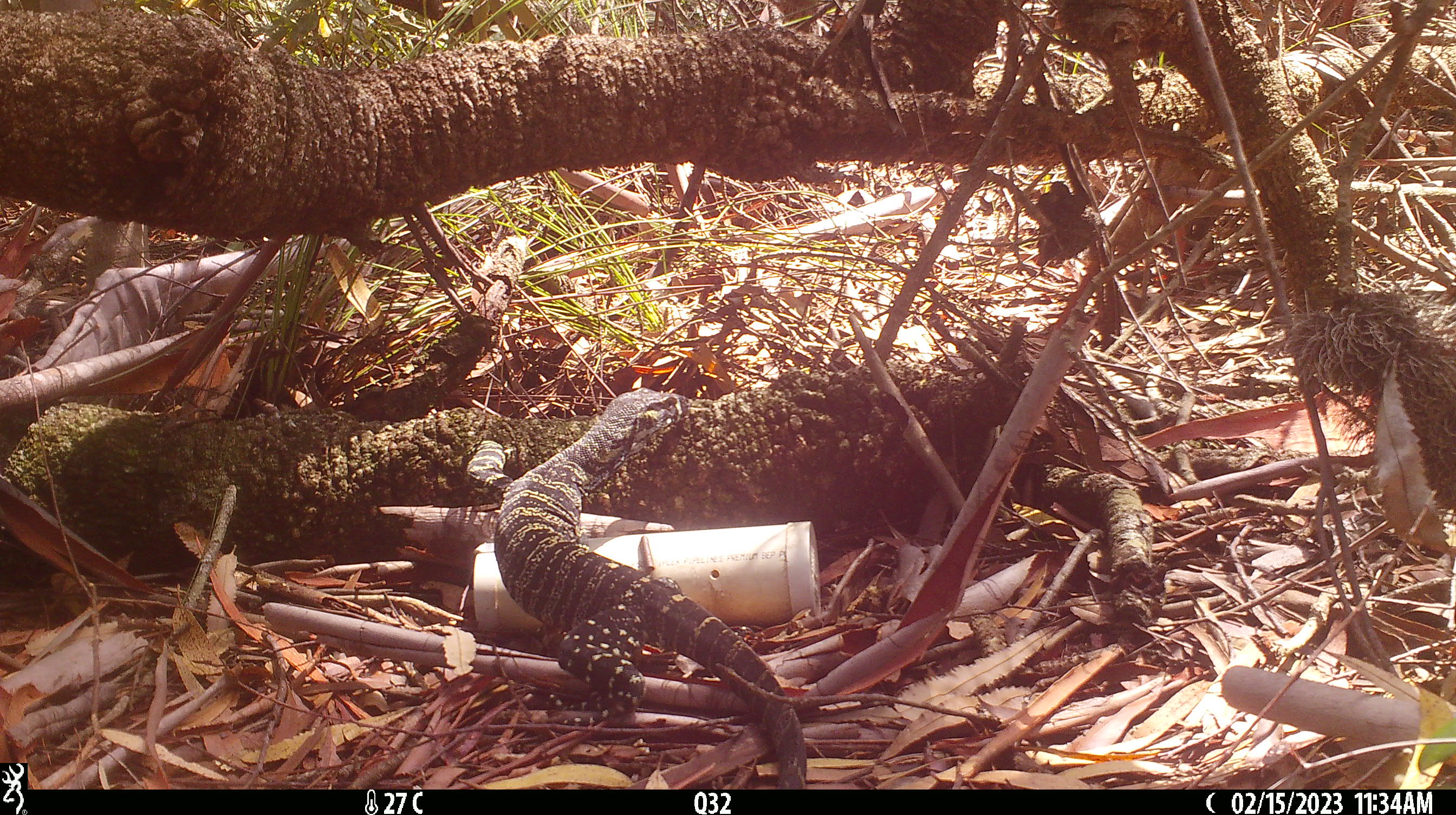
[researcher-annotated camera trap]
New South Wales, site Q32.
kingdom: Animalia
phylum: Chordata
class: Reptilia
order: Squamata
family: Varanidae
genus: Varanus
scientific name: Varanus varius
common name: lace monitor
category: goanna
Goanna (lace monitor) (Varanus varius).